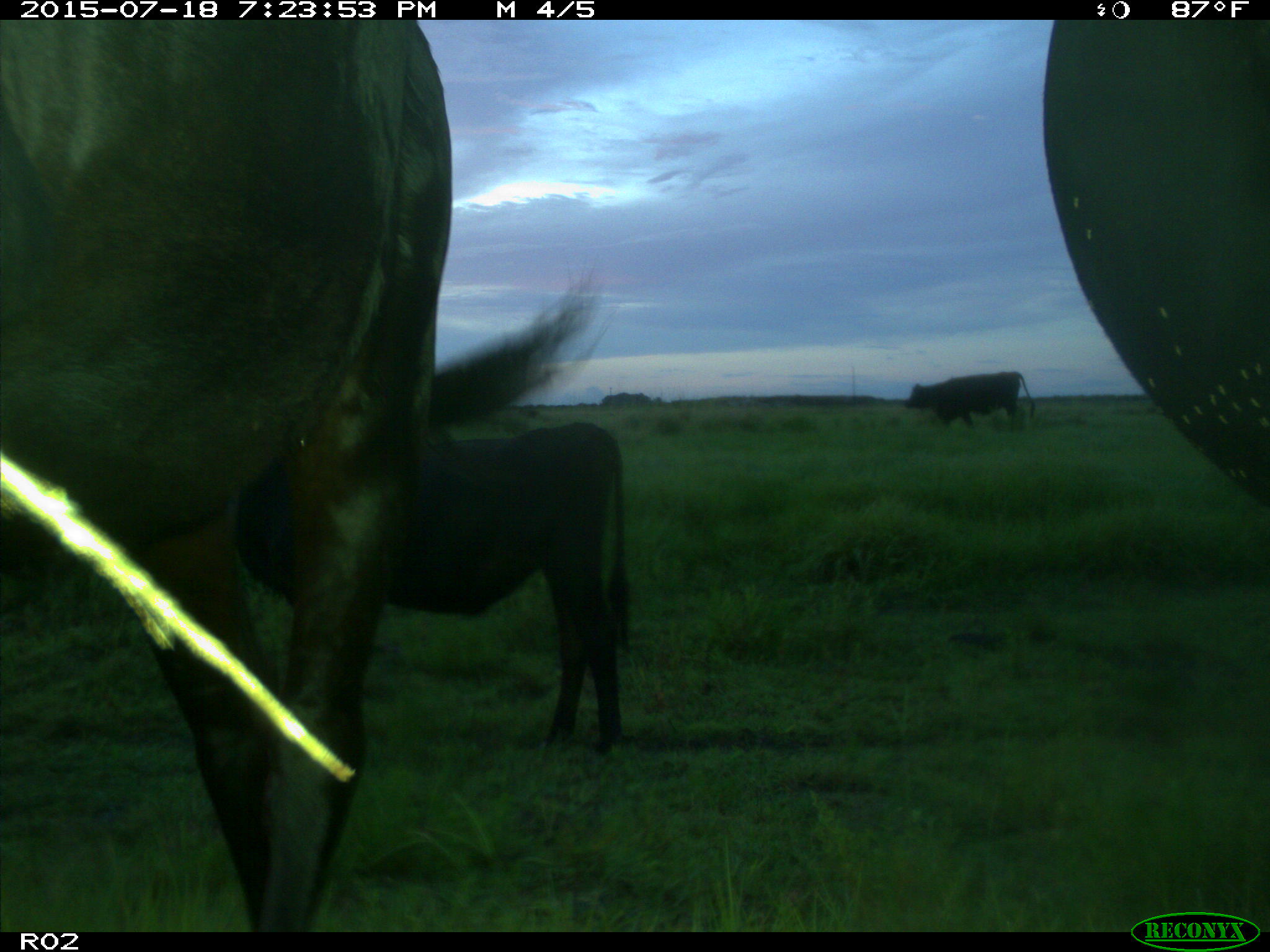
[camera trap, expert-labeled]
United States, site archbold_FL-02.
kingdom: Animalia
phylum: Chordata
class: Mammalia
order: Artiodactyla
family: Bovidae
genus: Bos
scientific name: Bos taurus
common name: domestic cow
Bos taurus (domestic cow).